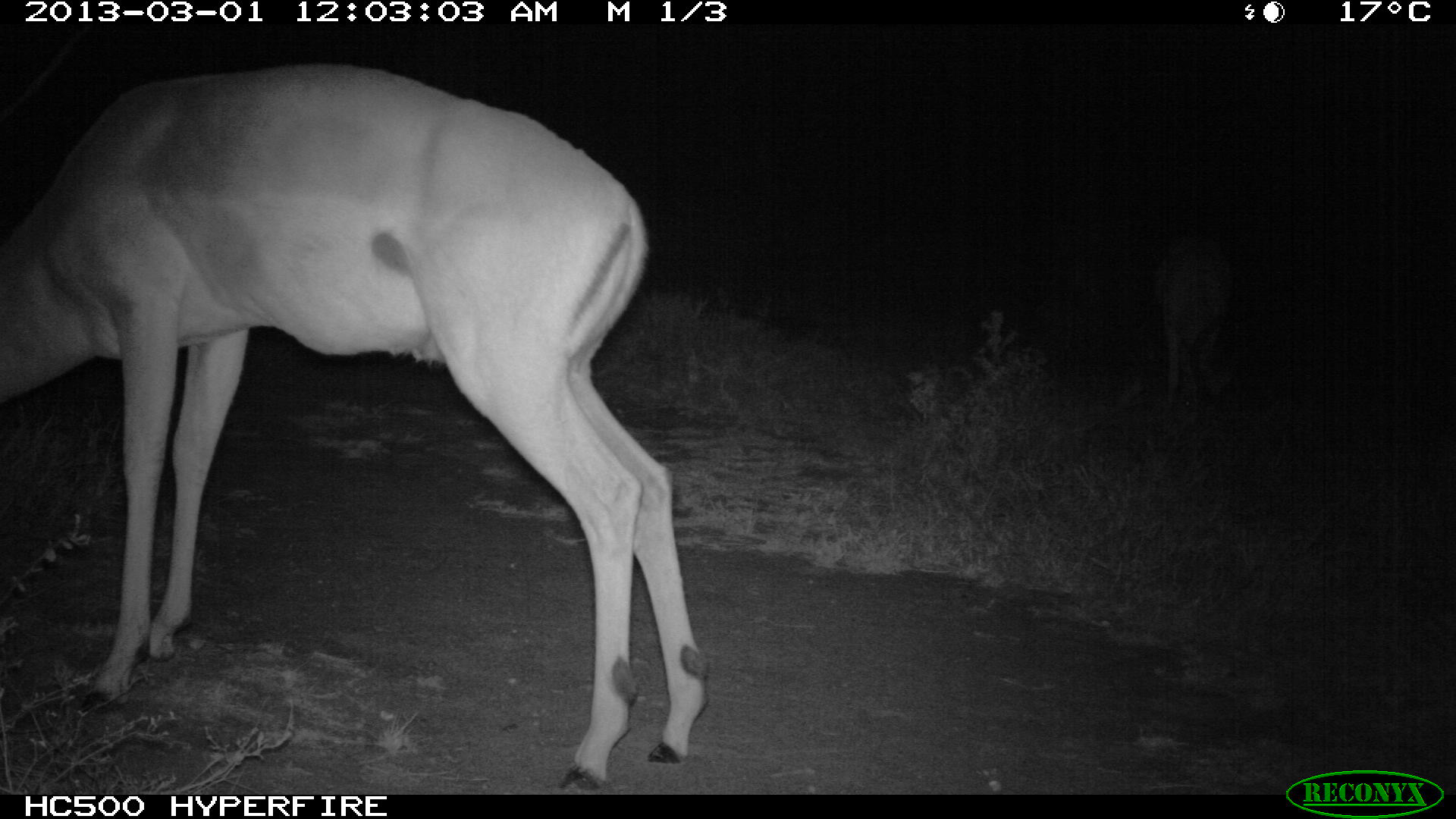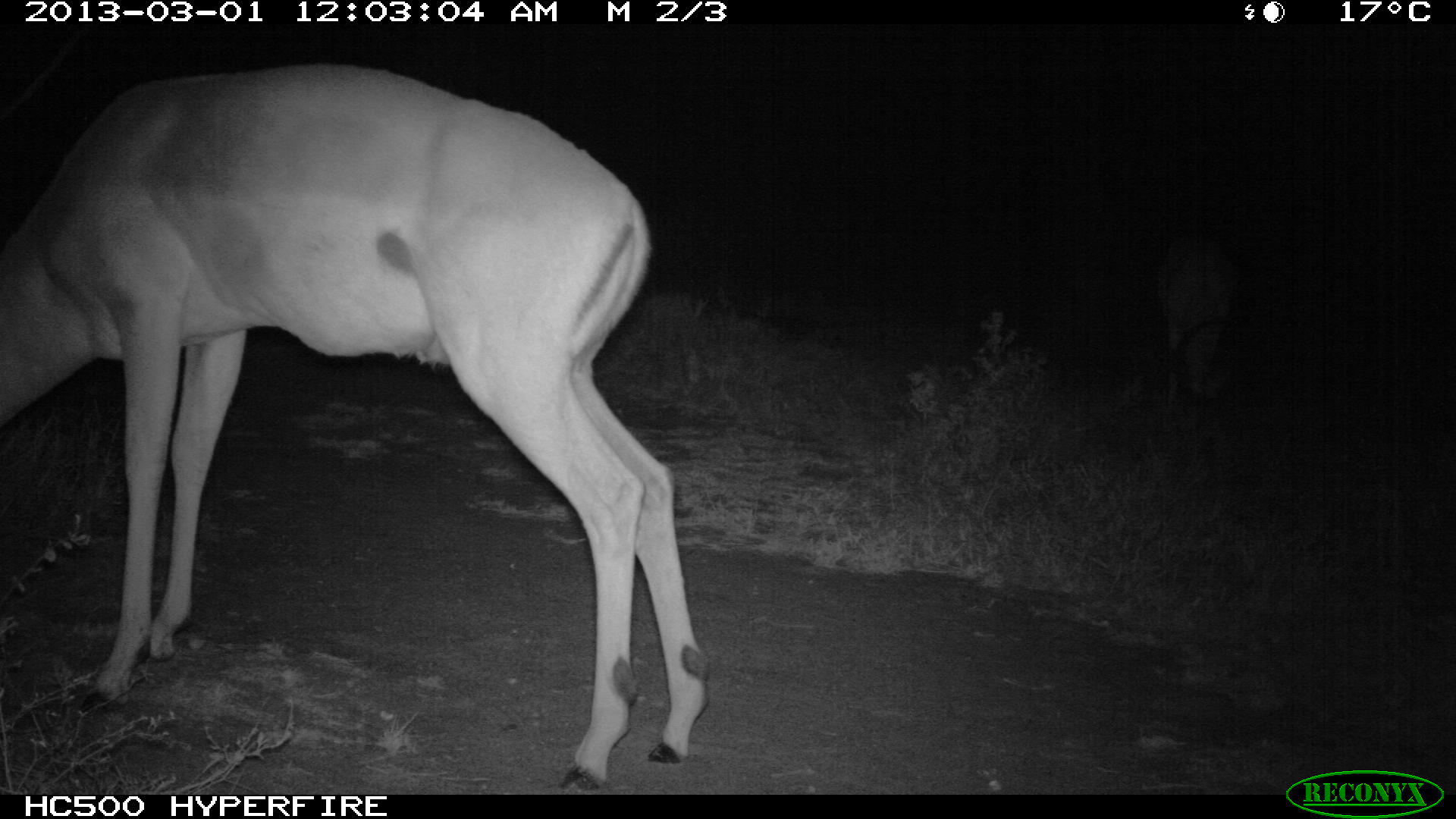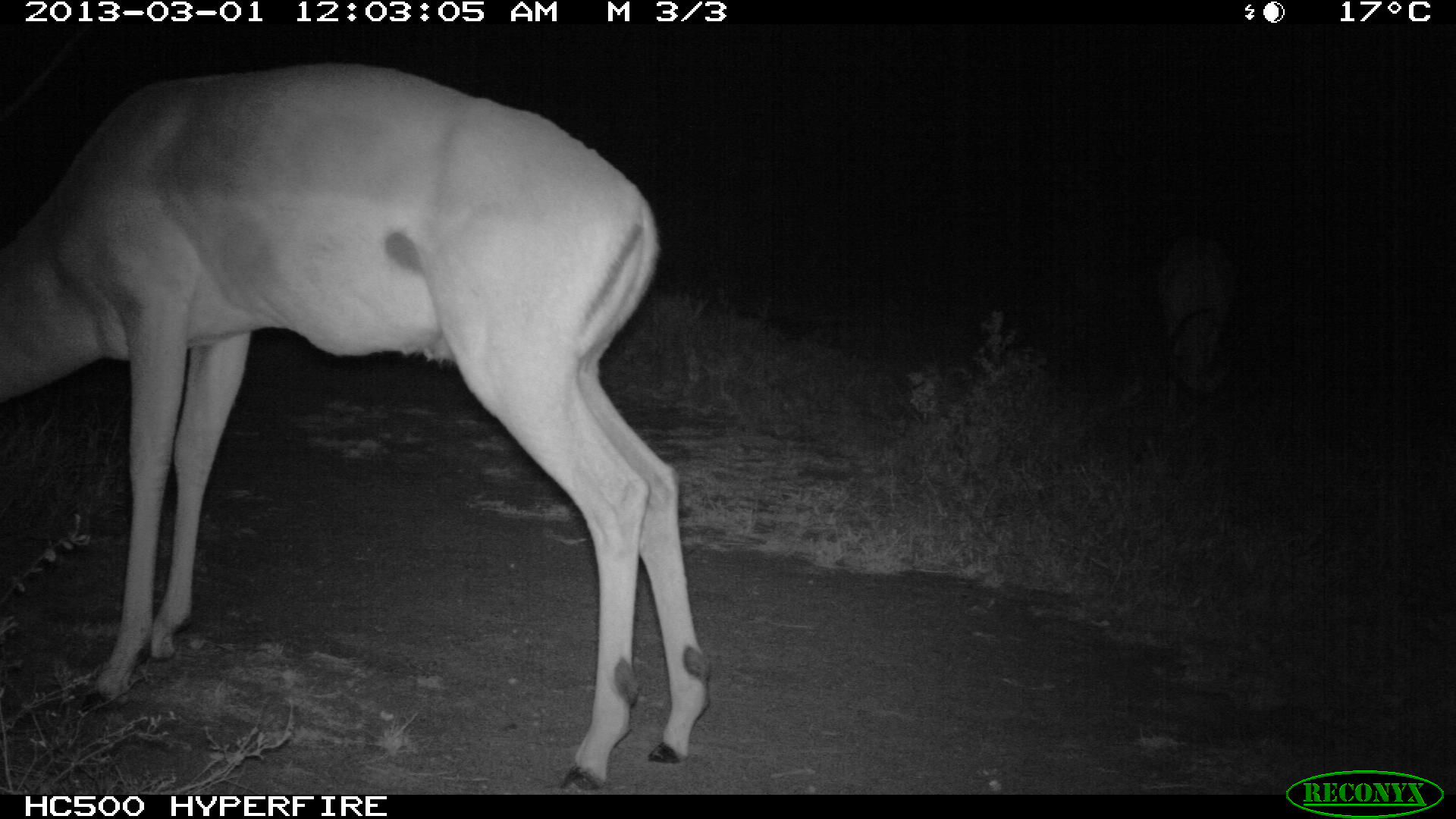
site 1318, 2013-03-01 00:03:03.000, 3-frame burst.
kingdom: Animalia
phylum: Chordata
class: Mammalia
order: Artiodactyla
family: Bovidae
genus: Aepyceros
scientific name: Aepyceros melampus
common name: impala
Aepyceros melampus (impala), count 2.